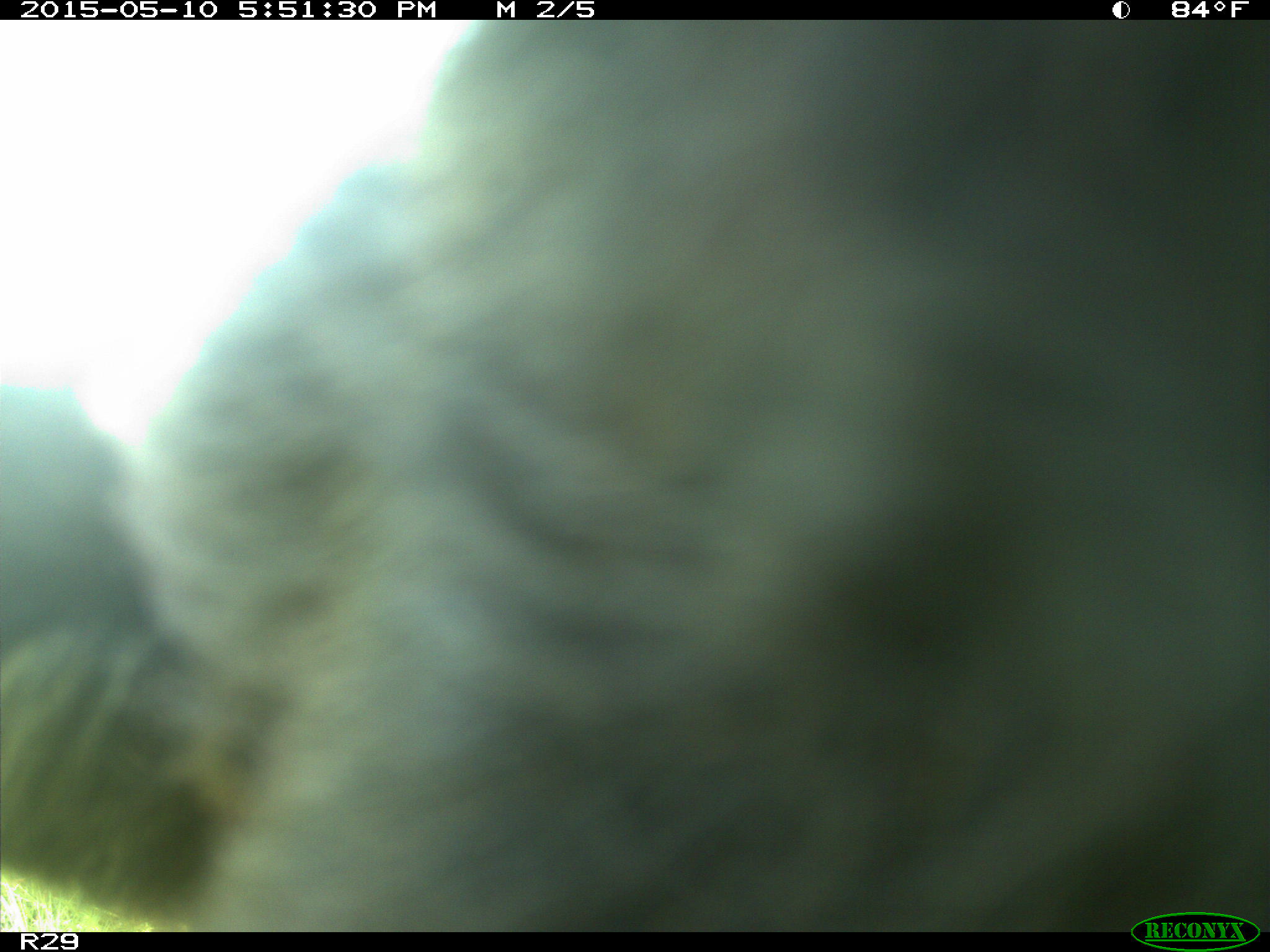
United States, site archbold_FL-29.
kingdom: Animalia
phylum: Chordata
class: Mammalia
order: Artiodactyla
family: Bovidae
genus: Bos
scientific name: Bos taurus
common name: domestic cow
Bos taurus (domestic cow).